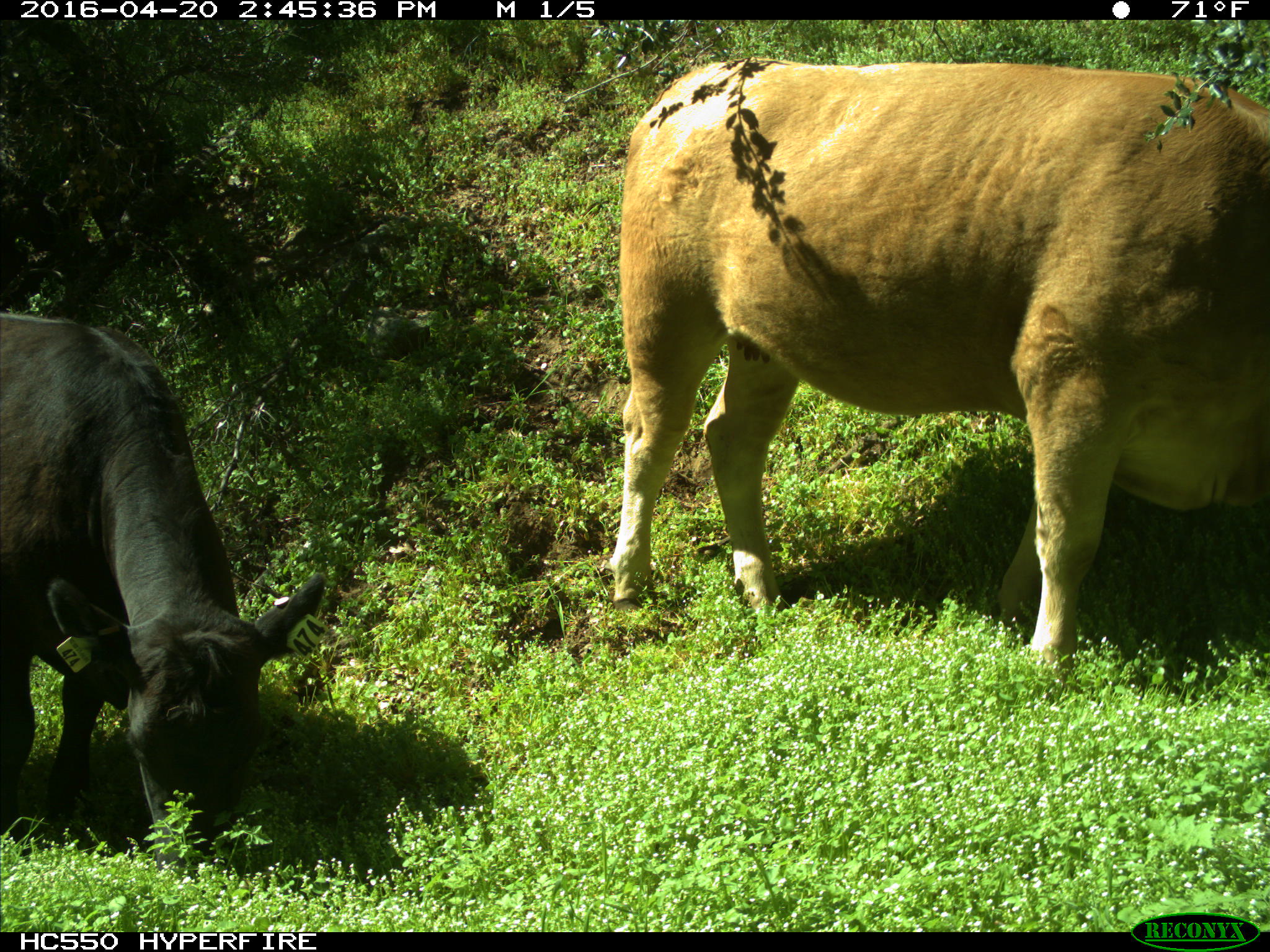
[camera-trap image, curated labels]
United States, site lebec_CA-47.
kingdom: Animalia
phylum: Chordata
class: Mammalia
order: Artiodactyla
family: Bovidae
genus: Bos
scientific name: Bos taurus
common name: domestic cow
Bos taurus (domestic cow).